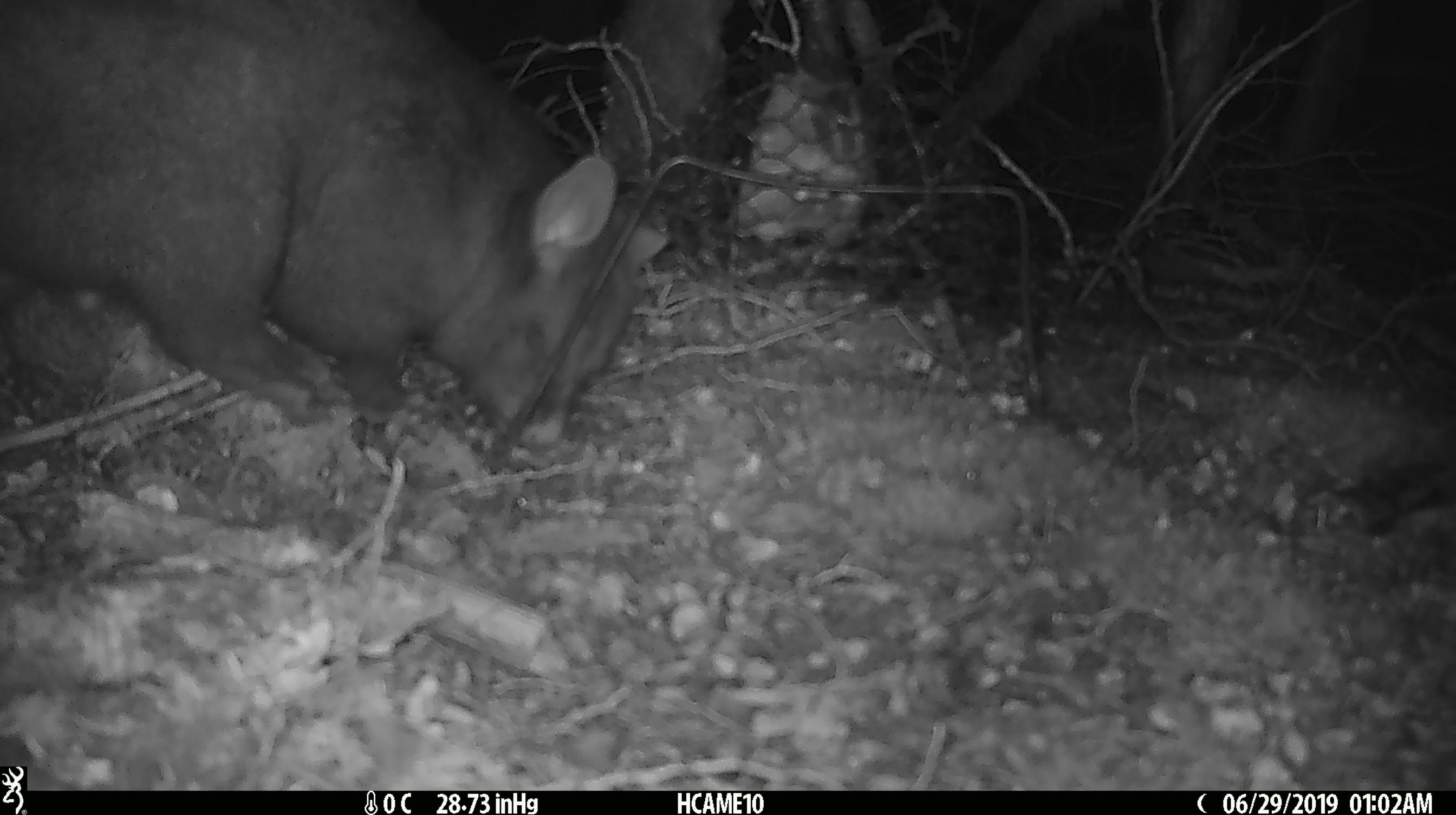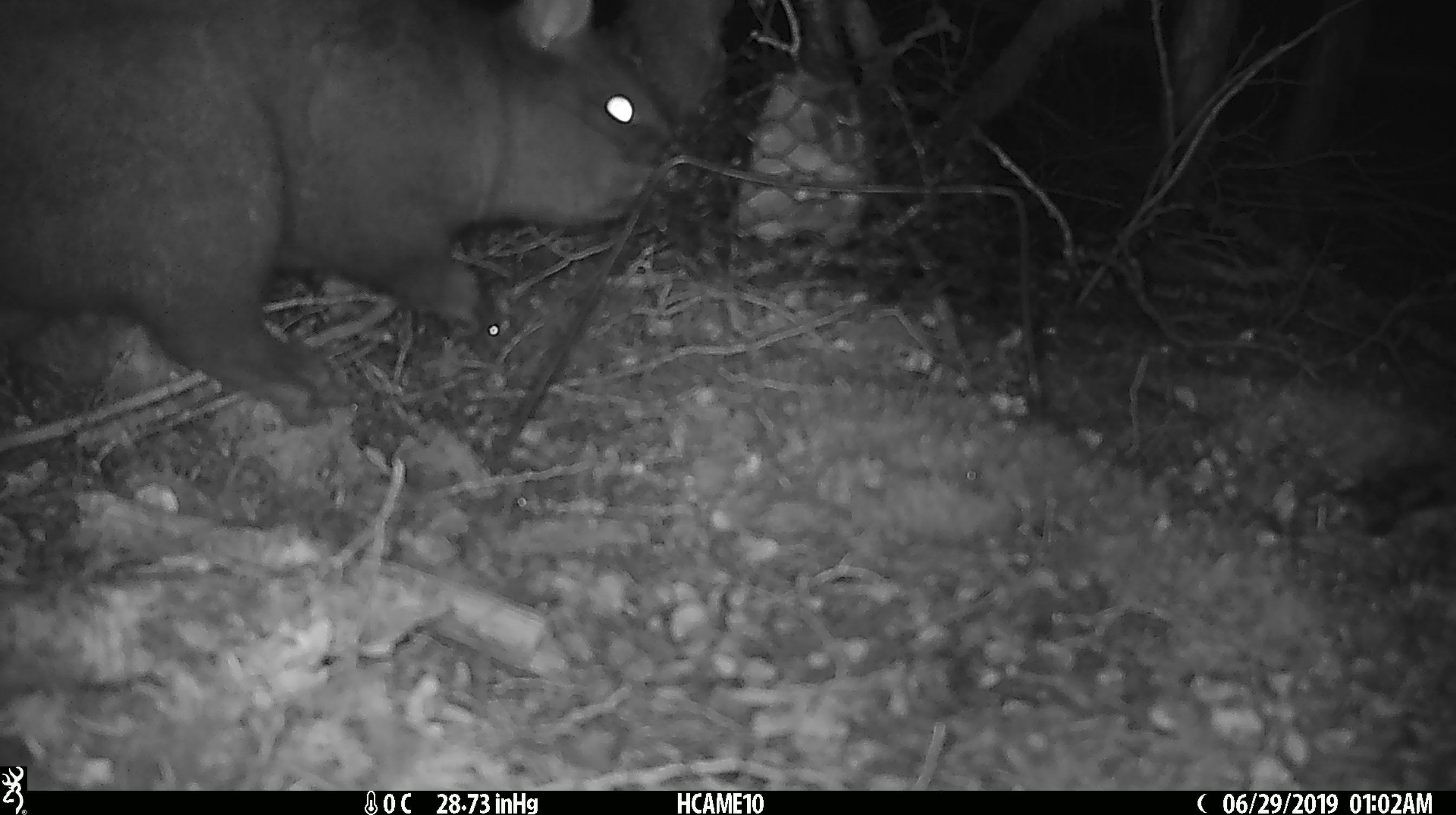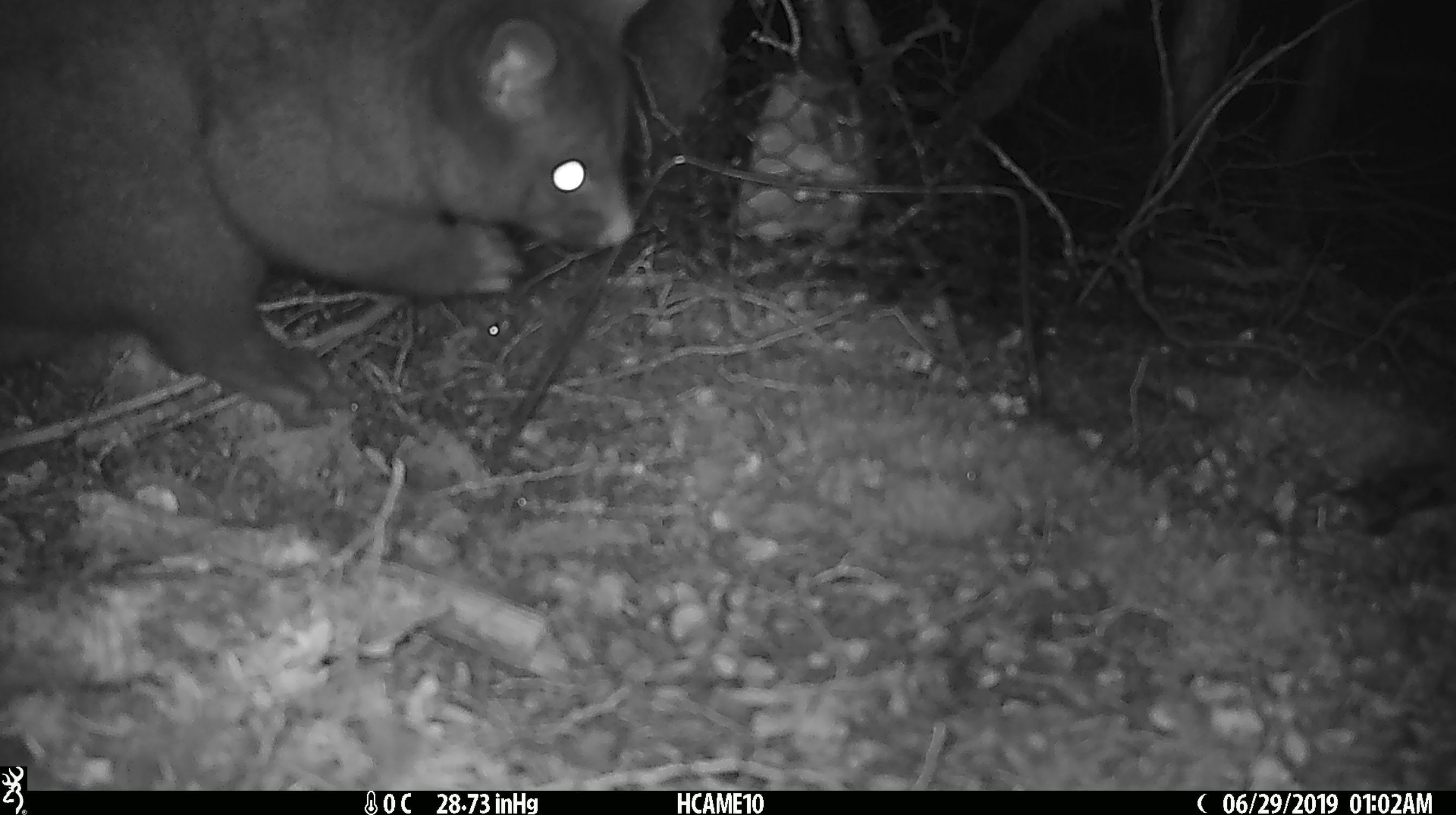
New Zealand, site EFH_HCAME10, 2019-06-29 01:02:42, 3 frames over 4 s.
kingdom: Animalia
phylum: Chordata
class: Mammalia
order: Diprotodontia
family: Phalangeridae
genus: Trichosurus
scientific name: Trichosurus vulpecula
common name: common brushtail possum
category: possum